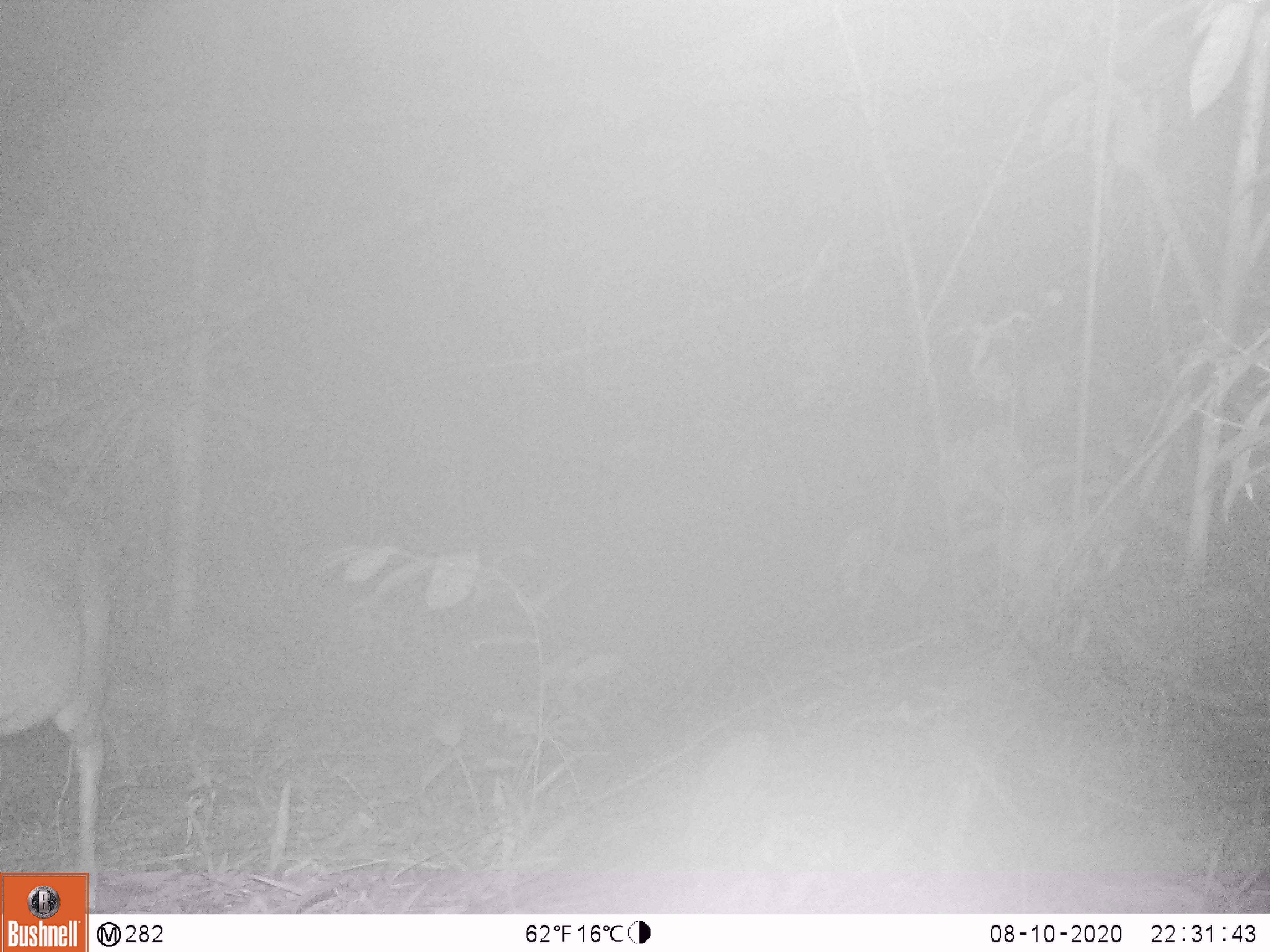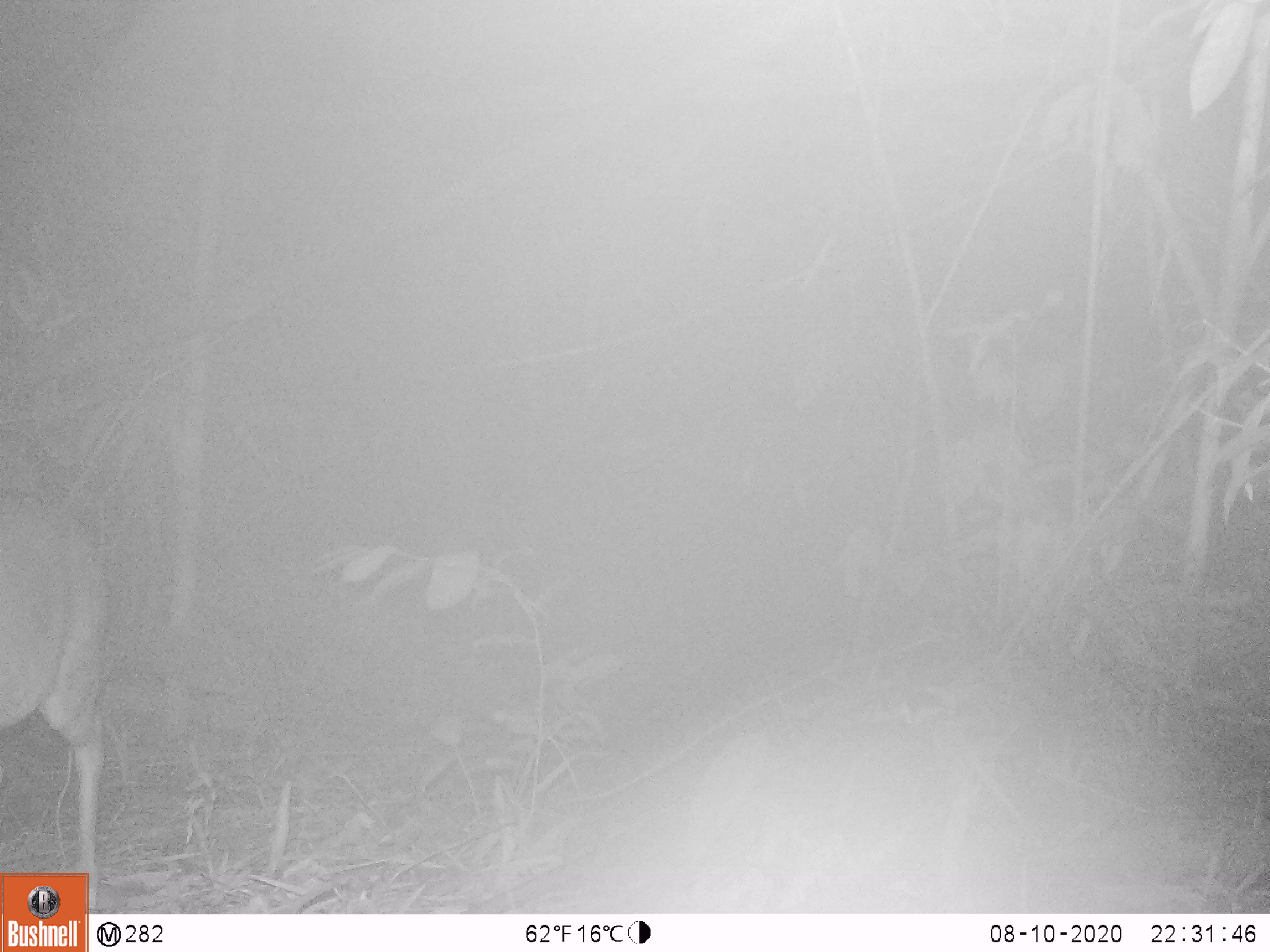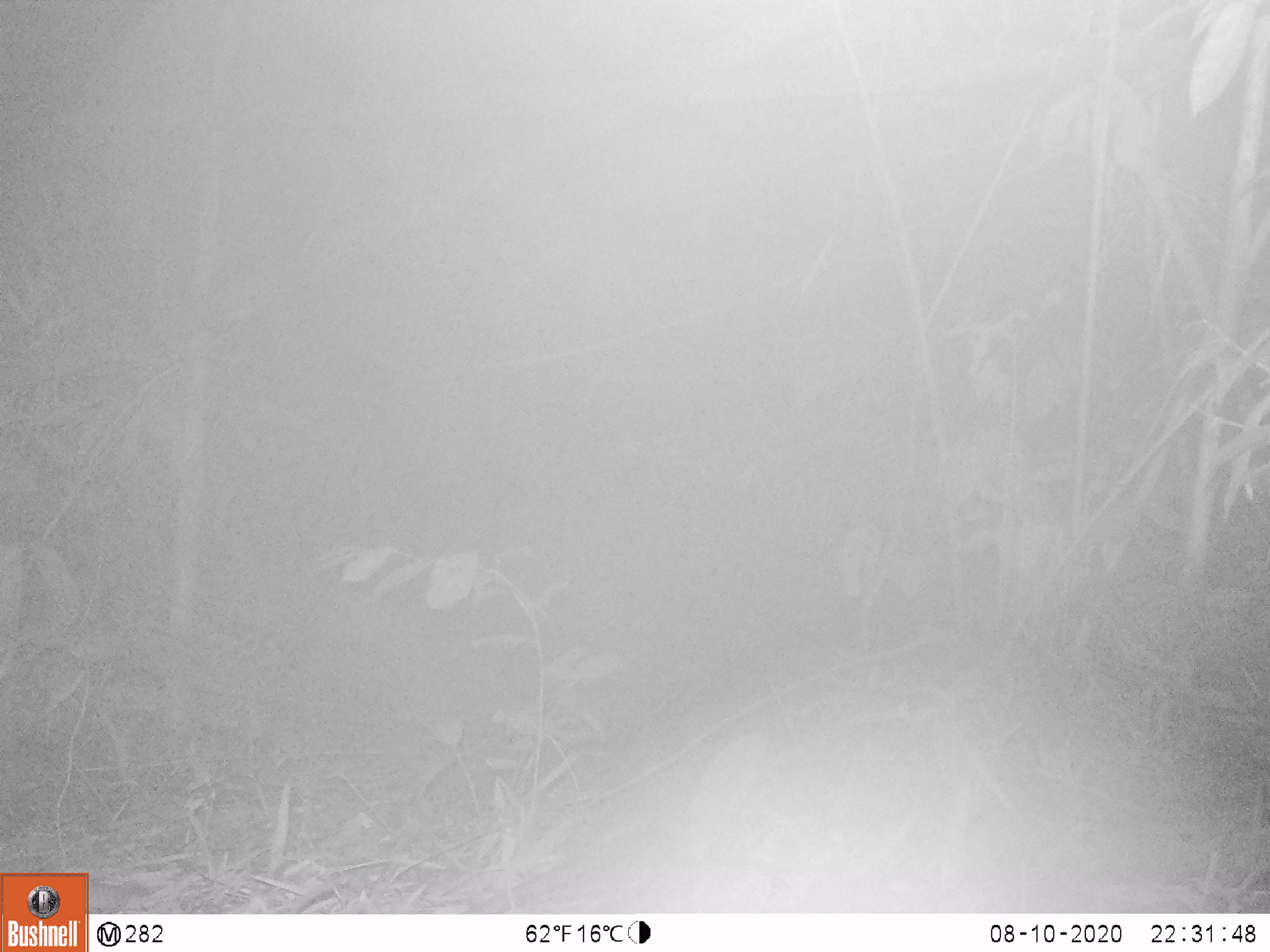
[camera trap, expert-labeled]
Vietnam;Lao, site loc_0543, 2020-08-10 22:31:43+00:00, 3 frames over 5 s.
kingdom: Animalia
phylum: Chordata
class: Mammalia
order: Artiodactyla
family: Cervidae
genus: Muntiacus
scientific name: Muntiacus vuquangensis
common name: large-antlered muntjac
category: large antlered muntjac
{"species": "large antlered muntjac (large-antlered muntjac) (Muntiacus vuquangensis)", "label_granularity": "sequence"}